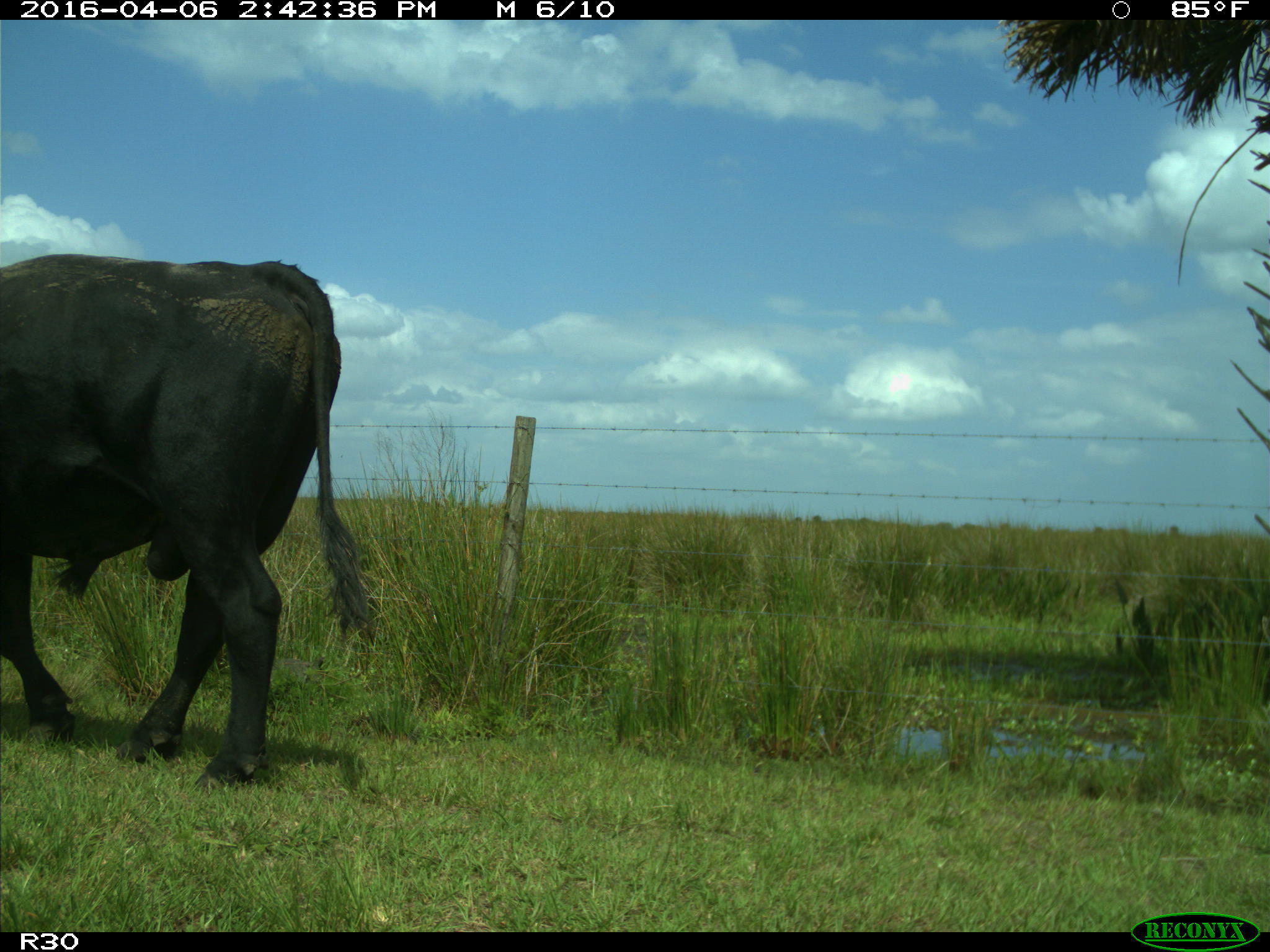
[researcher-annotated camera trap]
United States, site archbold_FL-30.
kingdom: Animalia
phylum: Chordata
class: Mammalia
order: Artiodactyla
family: Bovidae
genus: Bos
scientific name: Bos taurus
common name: domestic cow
Bos taurus (domestic cow).